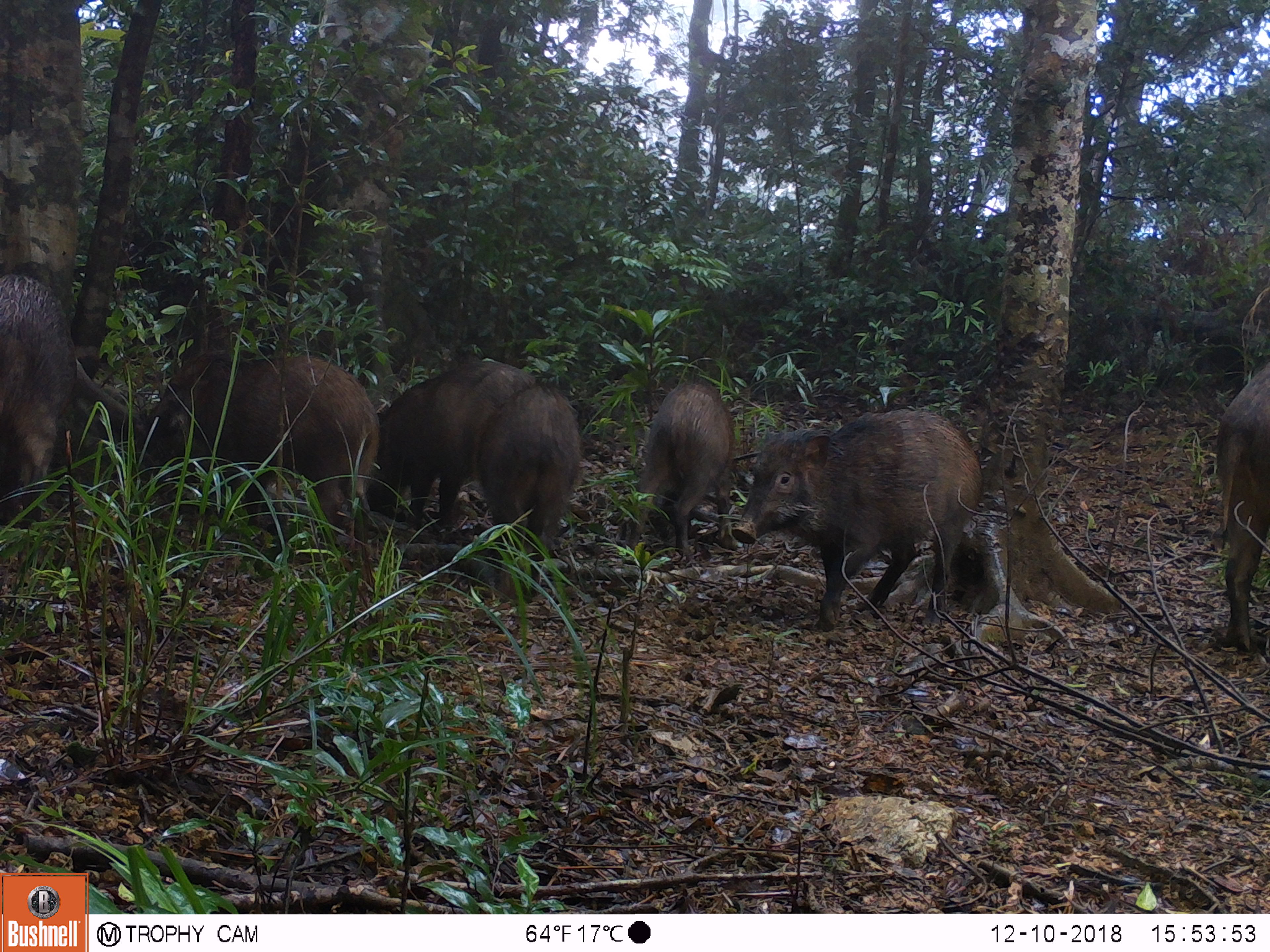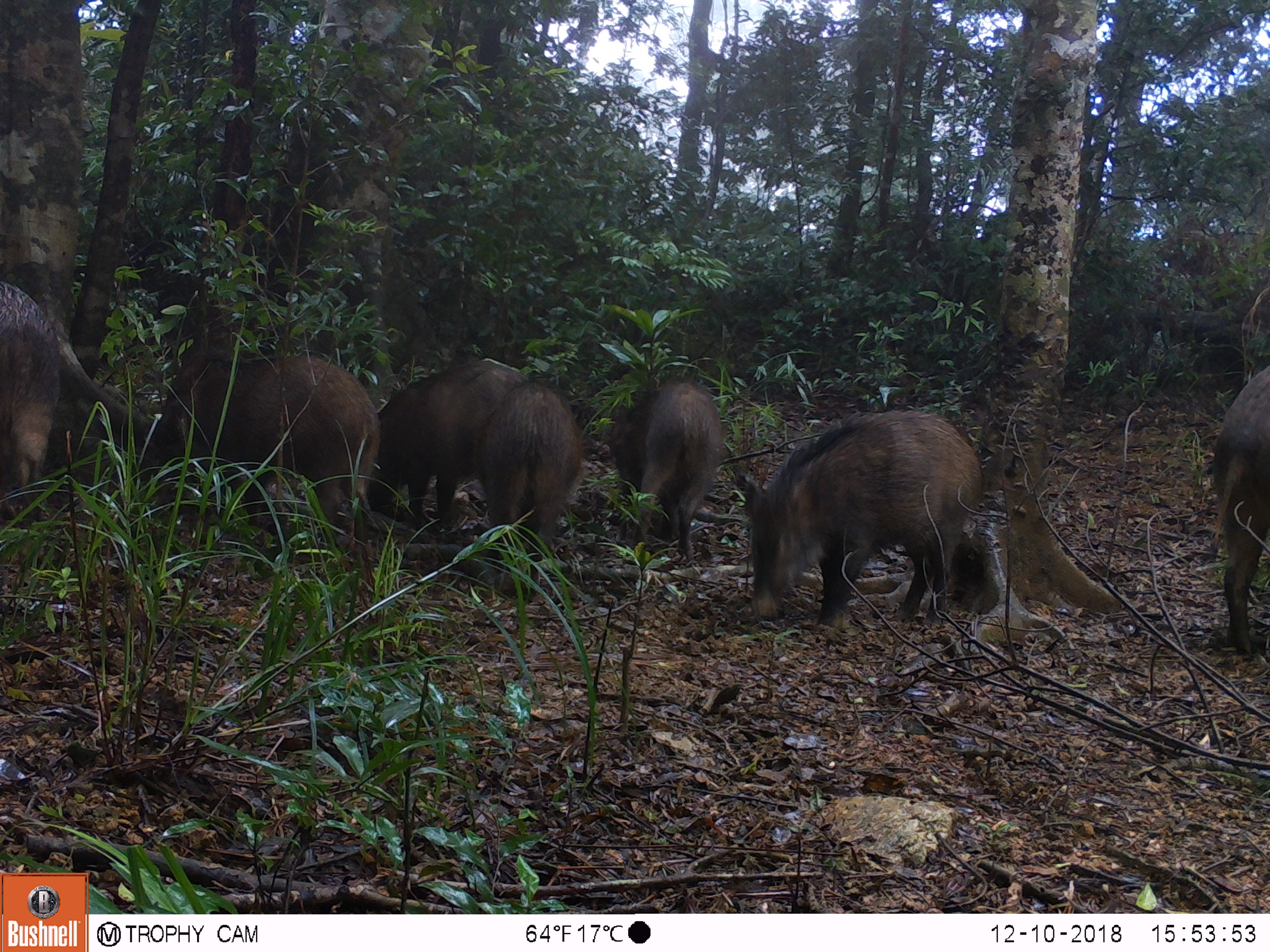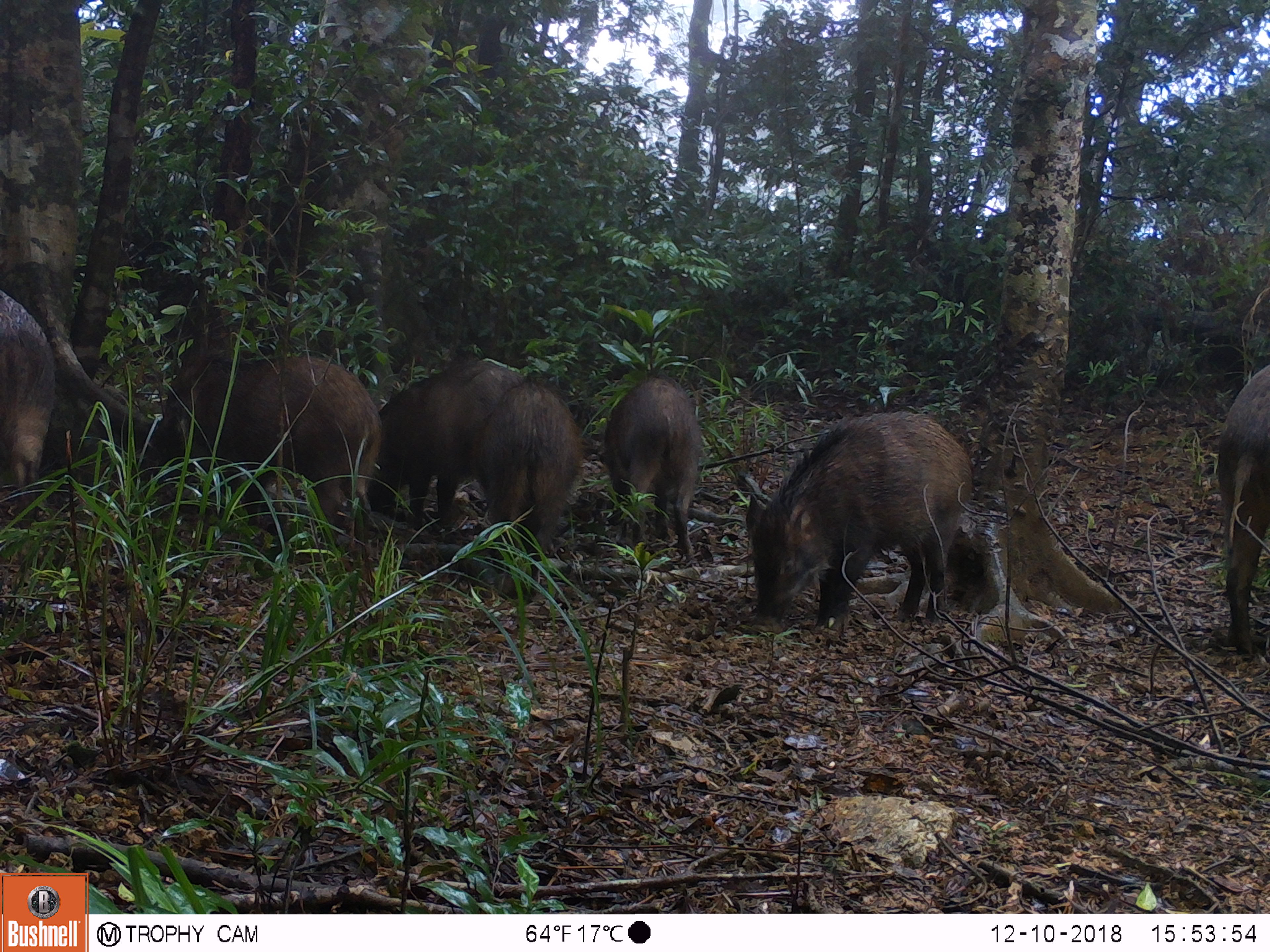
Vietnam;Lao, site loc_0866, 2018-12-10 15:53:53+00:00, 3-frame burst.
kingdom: Animalia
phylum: Chordata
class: Mammalia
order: Artiodactyla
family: Suidae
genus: Sus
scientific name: Sus scrofa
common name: eurasian wild pig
Eurasian wild pig (Sus scrofa). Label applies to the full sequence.